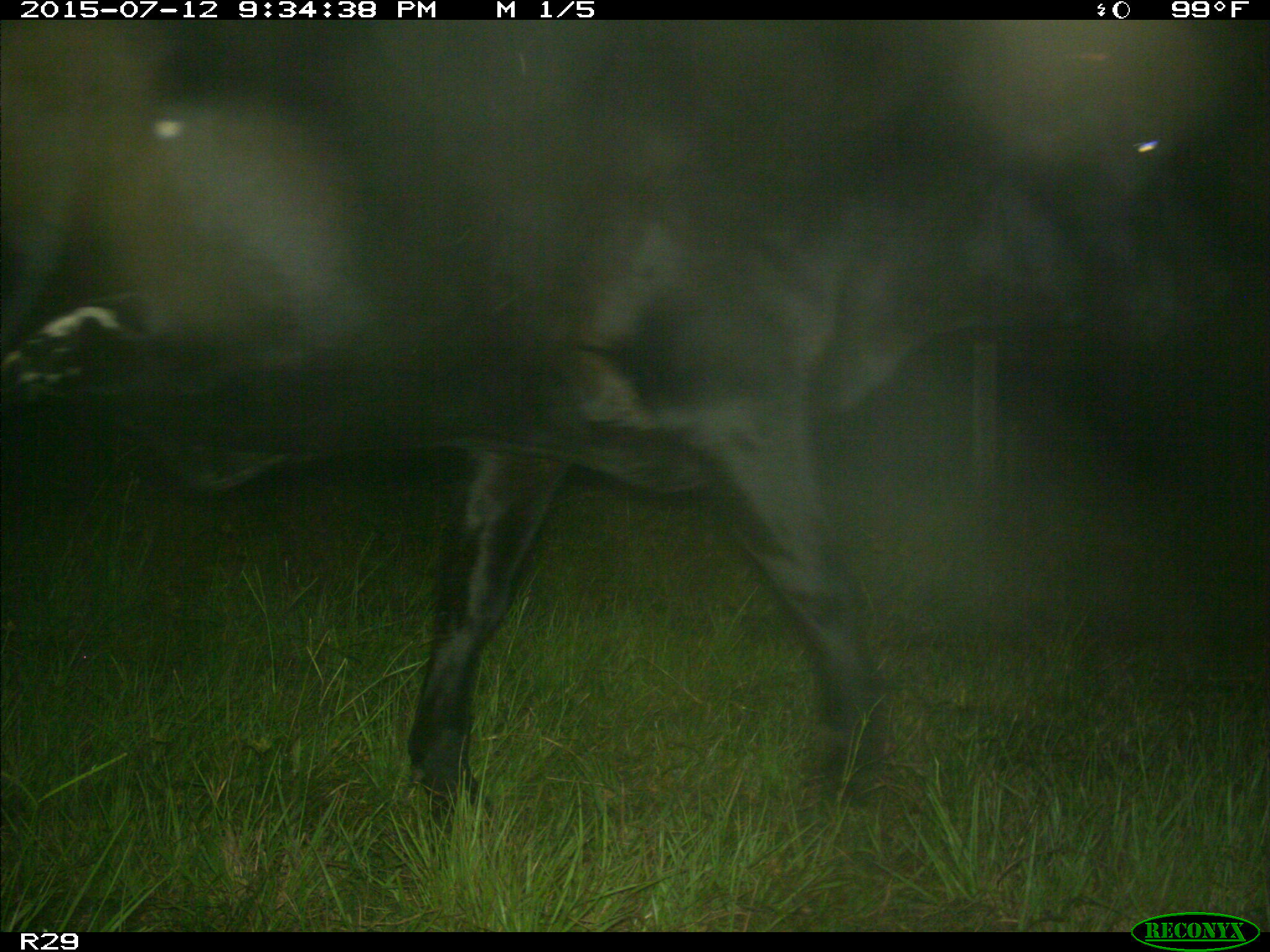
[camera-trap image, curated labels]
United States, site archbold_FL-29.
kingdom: Animalia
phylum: Chordata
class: Mammalia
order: Artiodactyla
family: Bovidae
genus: Bos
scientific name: Bos taurus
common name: domestic cow